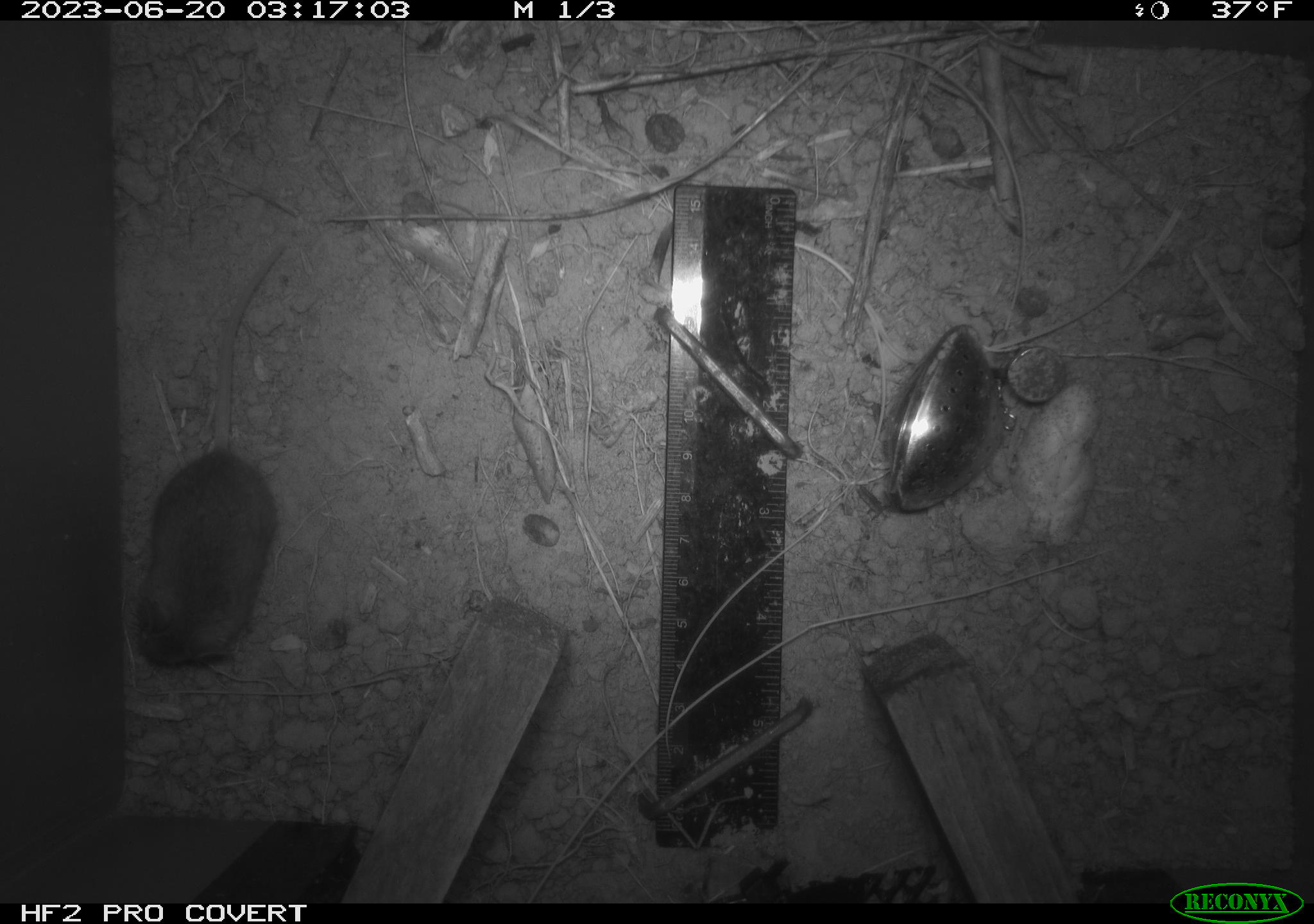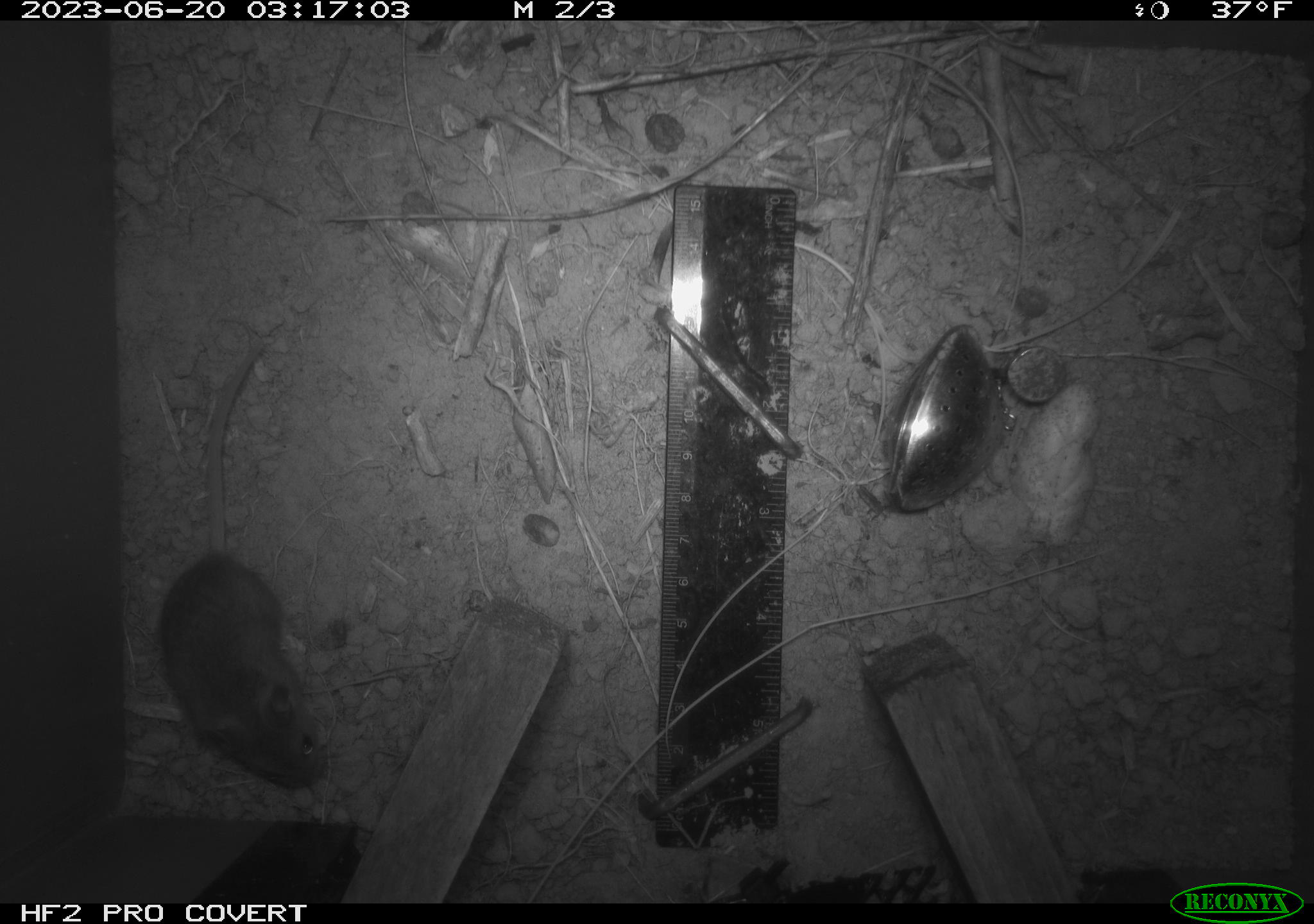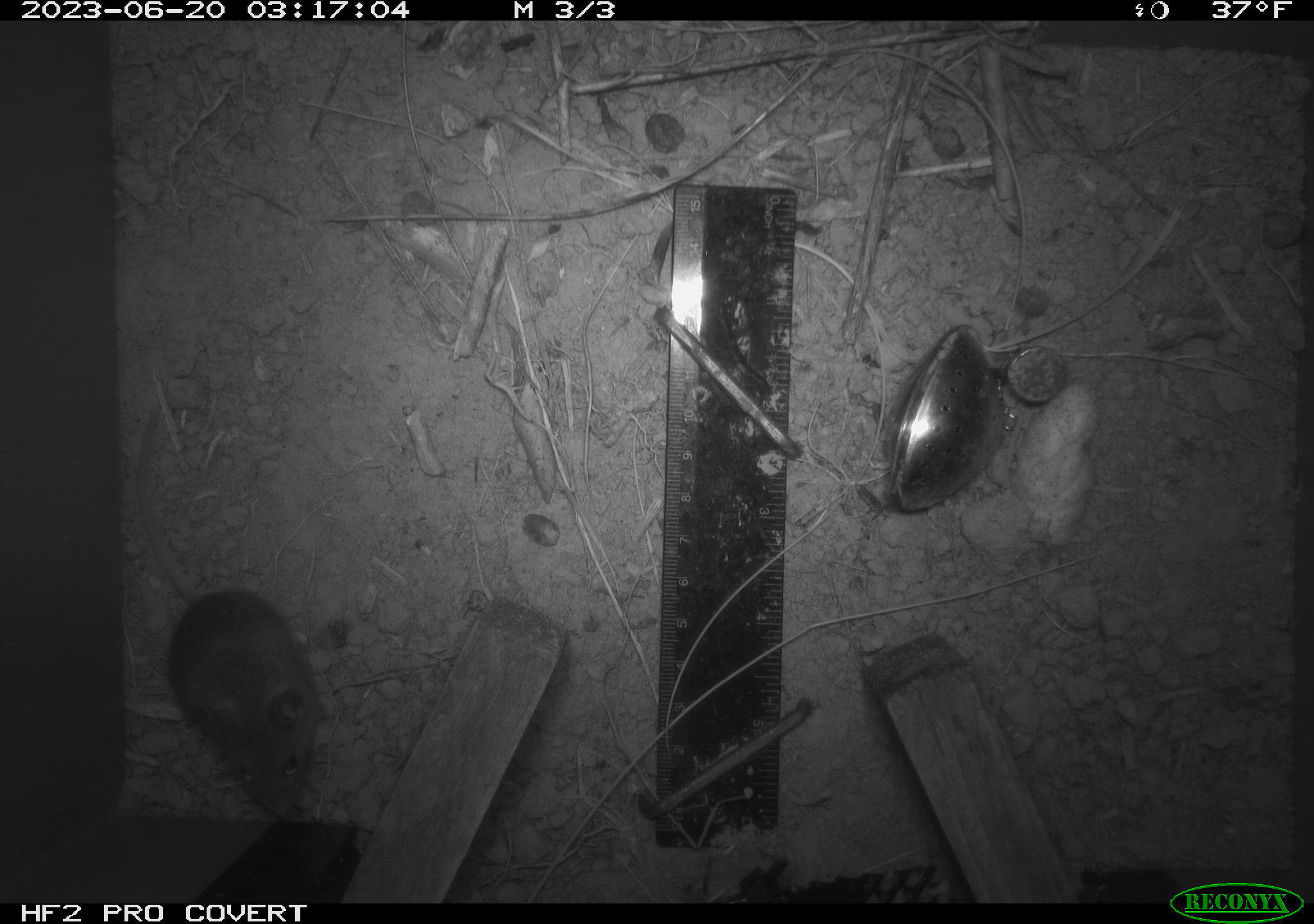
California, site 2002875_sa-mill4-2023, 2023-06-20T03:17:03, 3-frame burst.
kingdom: Animalia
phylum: Chordata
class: Mammalia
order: Rodentia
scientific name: Rodentia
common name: mouse species